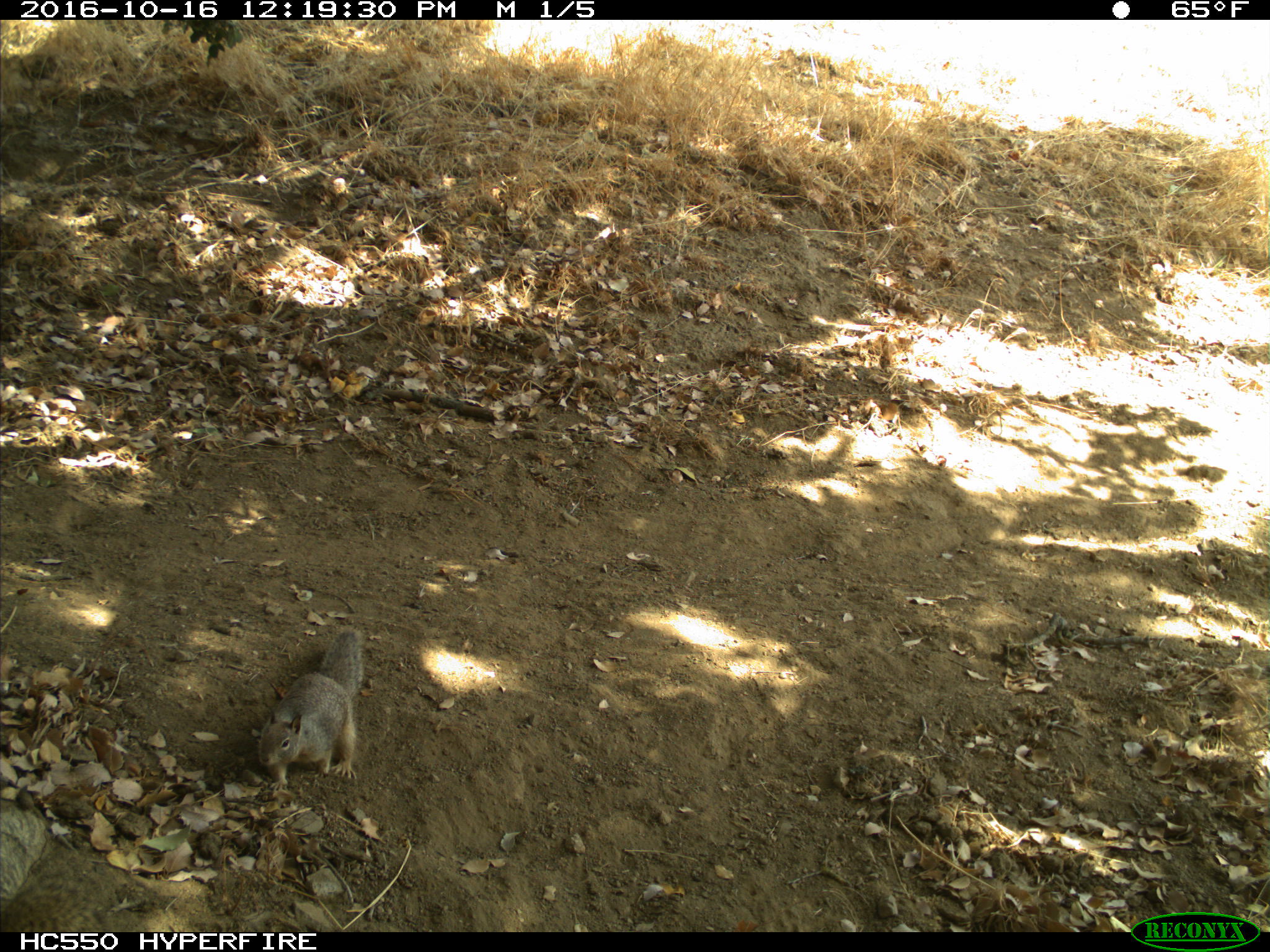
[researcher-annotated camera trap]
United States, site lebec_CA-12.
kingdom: Animalia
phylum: Chordata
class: Mammalia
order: Rodentia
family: Sciuridae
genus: Otospermophilus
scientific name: Otospermophilus beecheyi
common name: california ground squirrel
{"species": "Otospermophilus beecheyi (california ground squirrel)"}